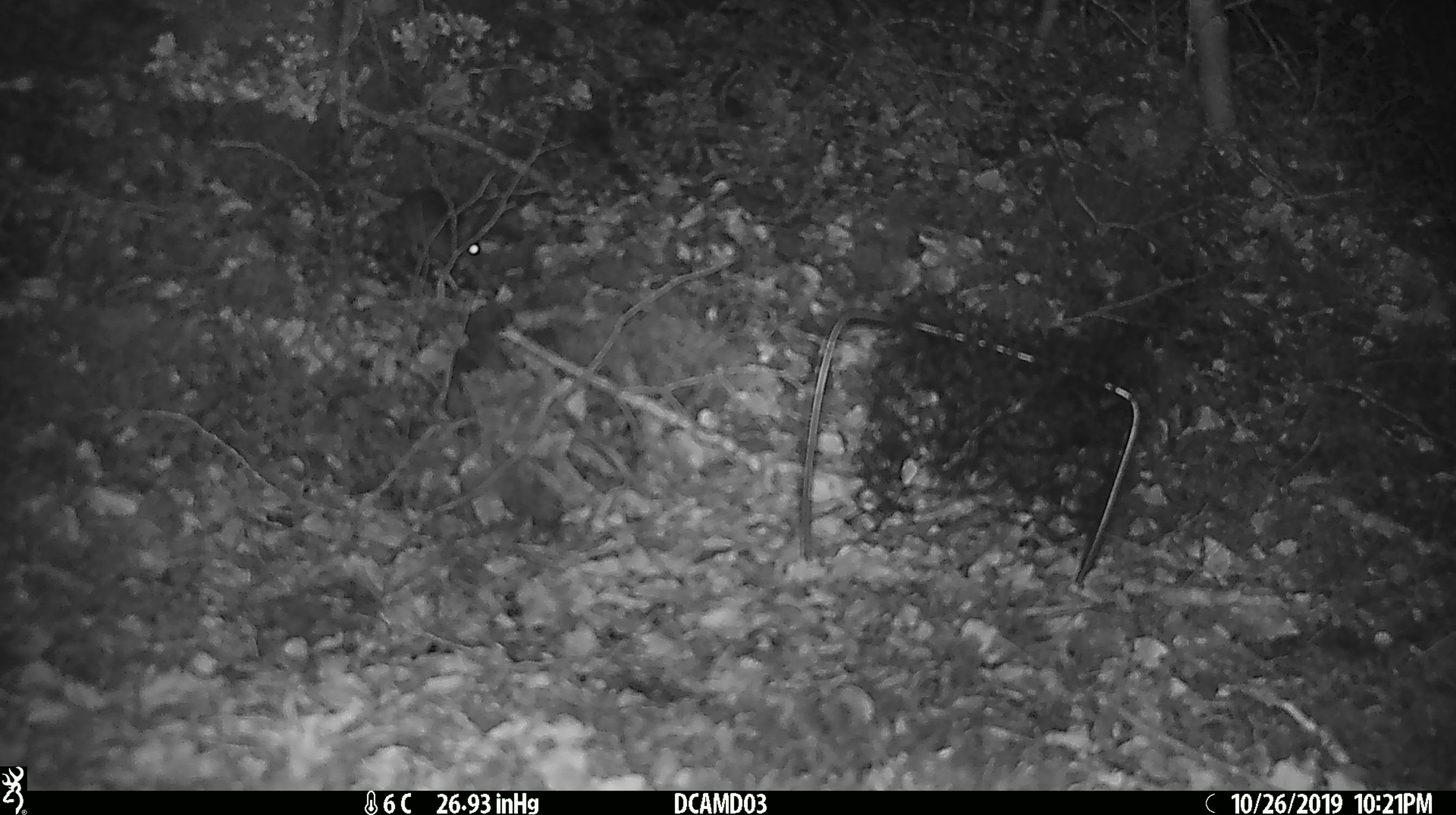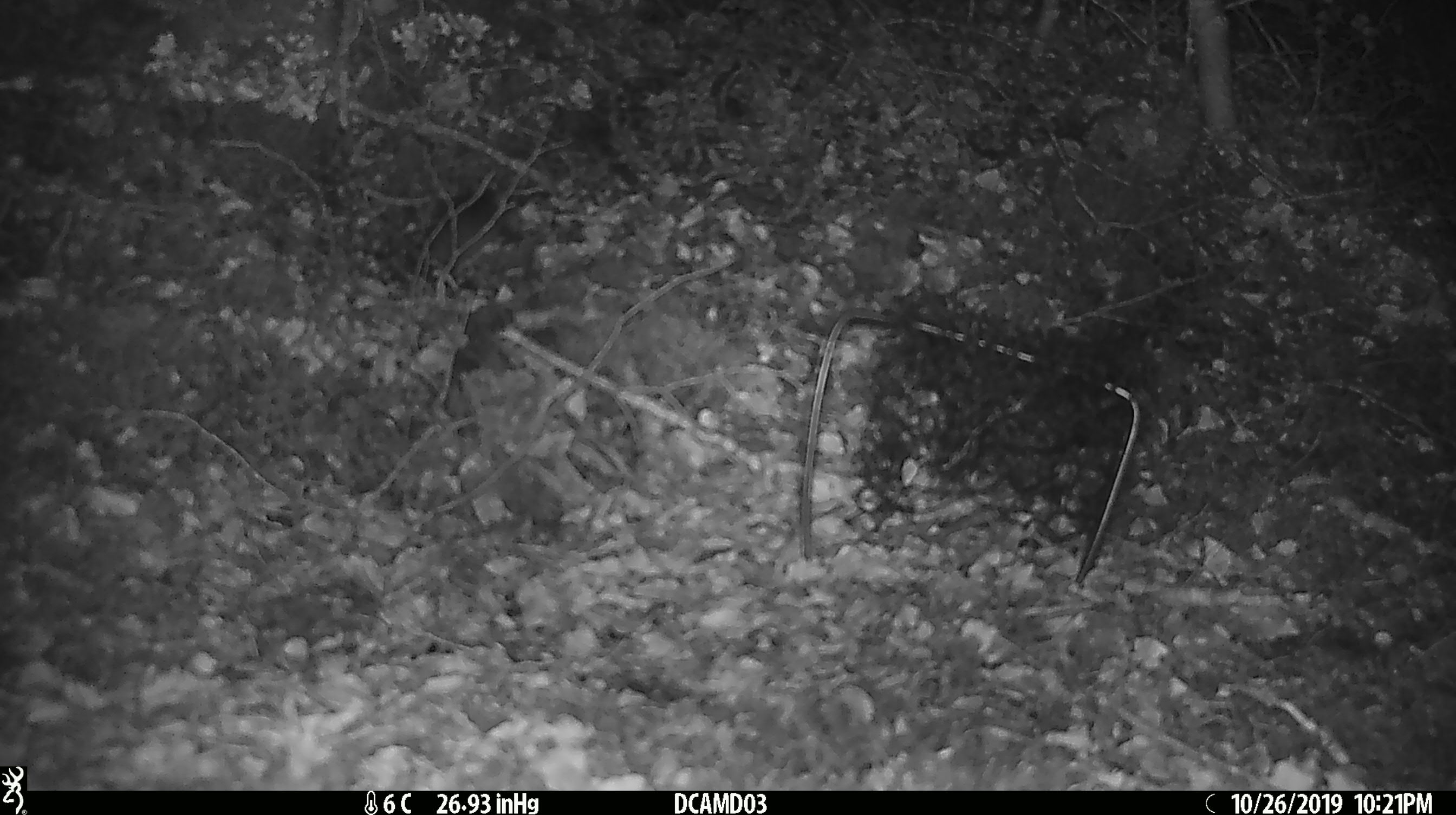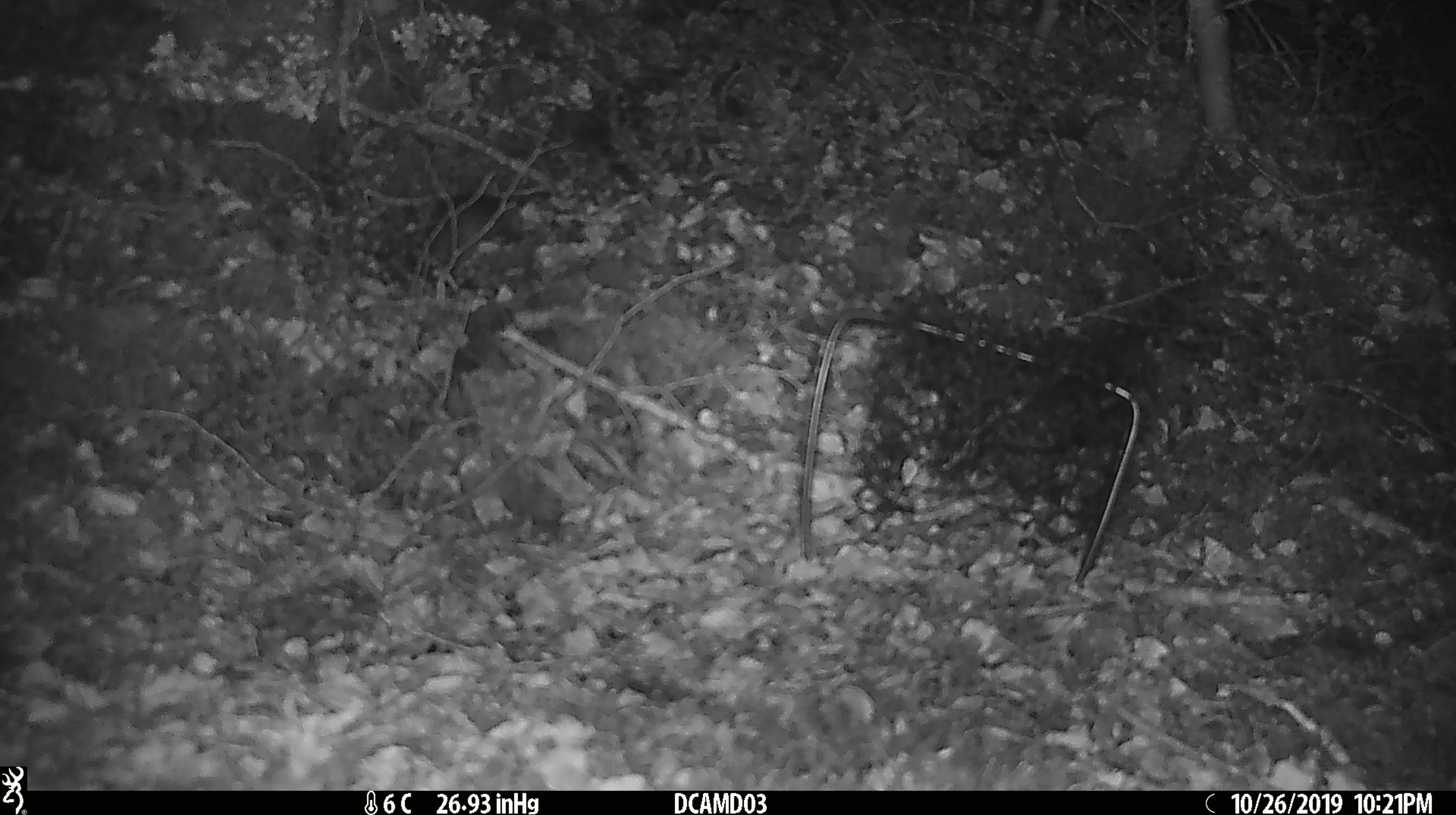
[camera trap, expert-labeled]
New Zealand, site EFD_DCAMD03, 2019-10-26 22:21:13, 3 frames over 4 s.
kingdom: Animalia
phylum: Chordata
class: Mammalia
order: Rodentia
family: Muridae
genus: Mus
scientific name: Mus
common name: mouse